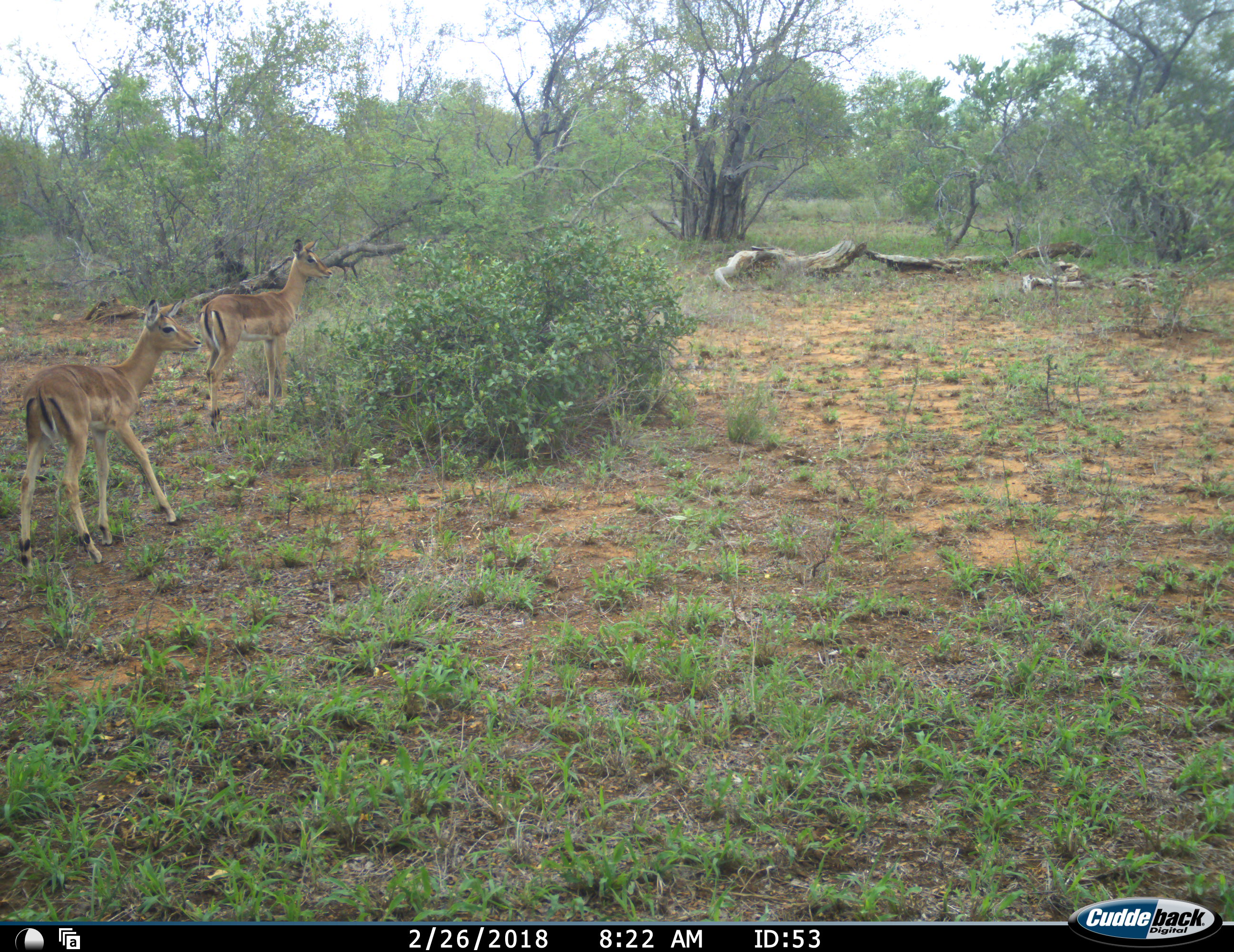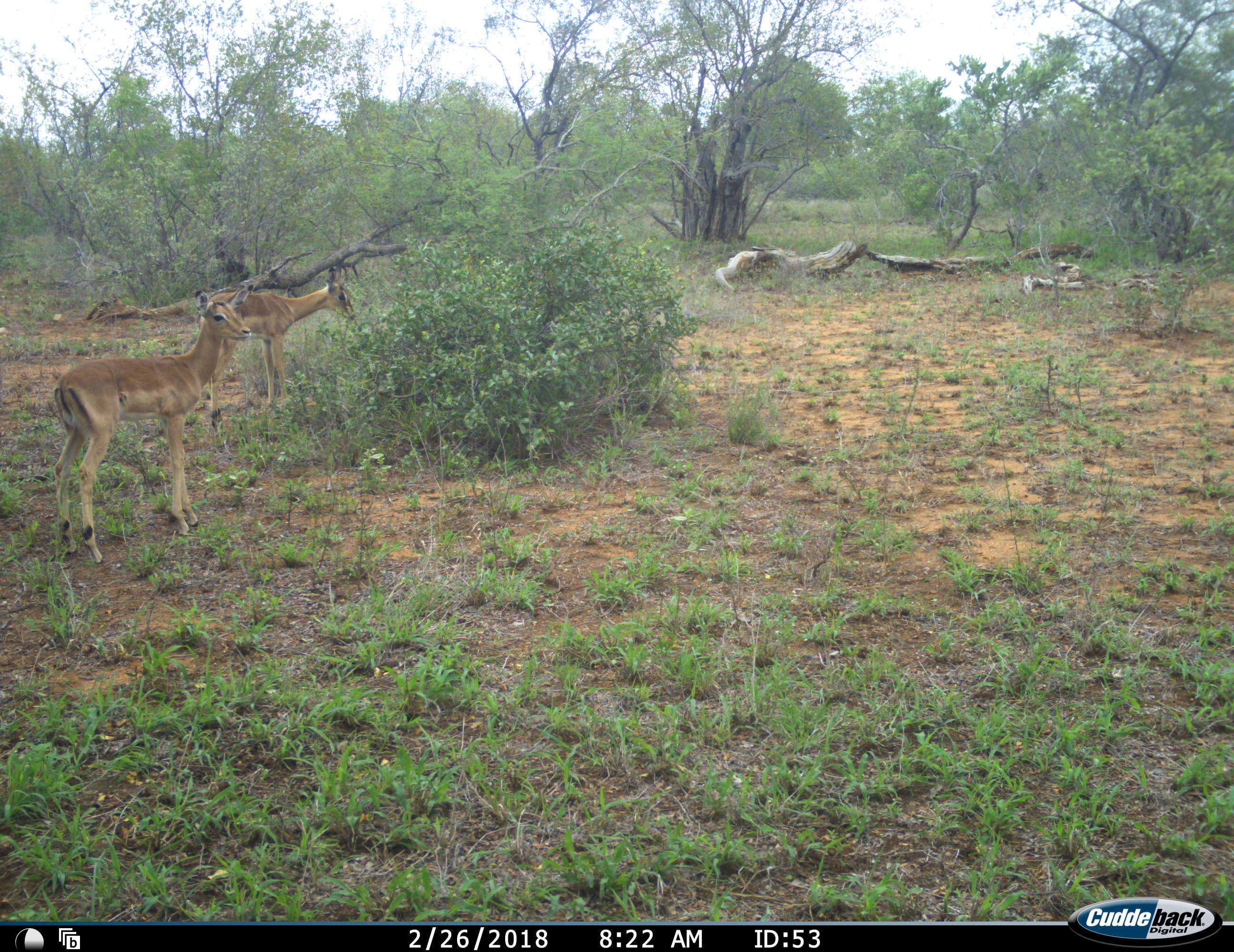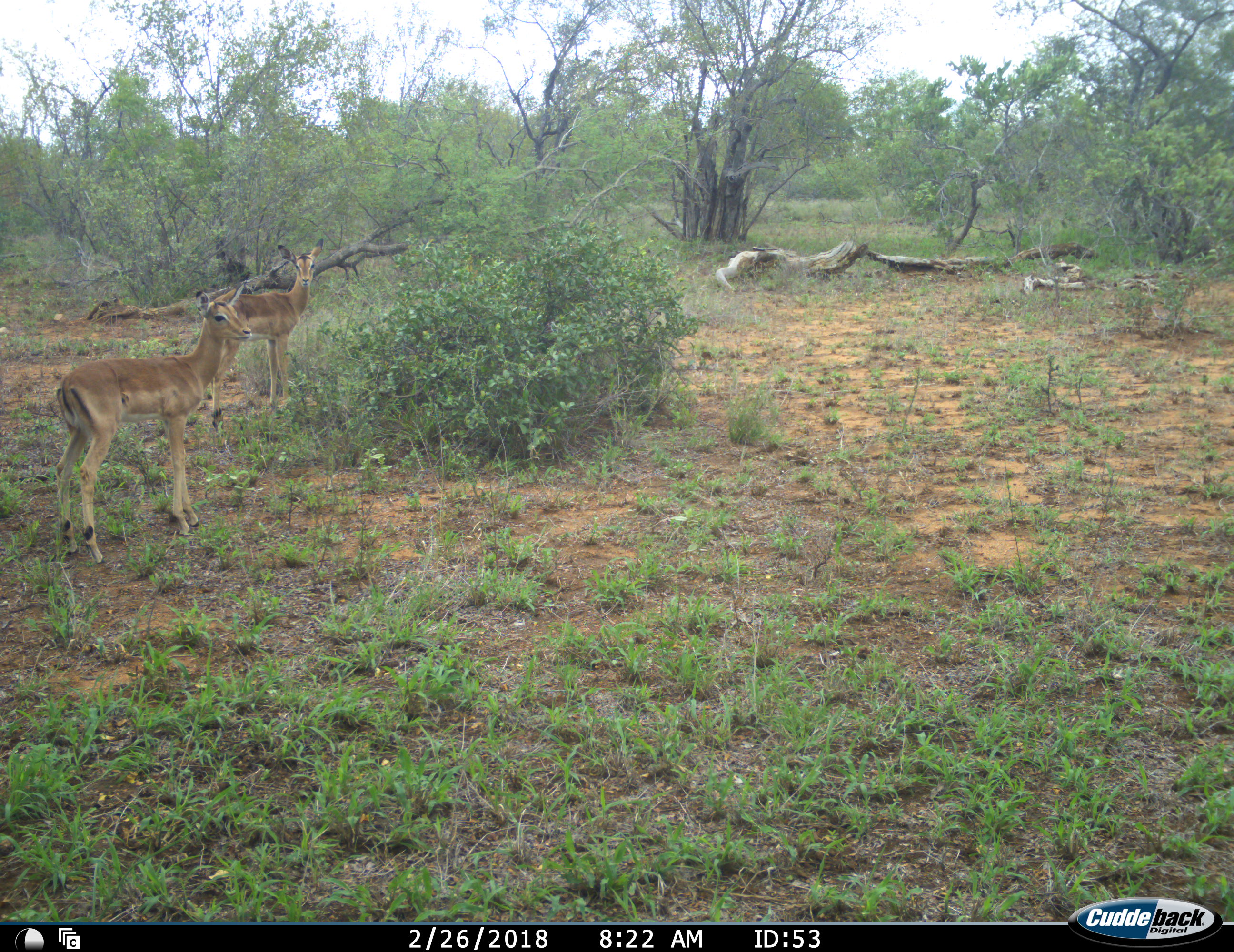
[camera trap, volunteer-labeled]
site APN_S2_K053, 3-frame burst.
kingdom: Animalia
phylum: Chordata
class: Mammalia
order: Artiodactyla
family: Bovidae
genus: Aepyceros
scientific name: Aepyceros melampus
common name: impala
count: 2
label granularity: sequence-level